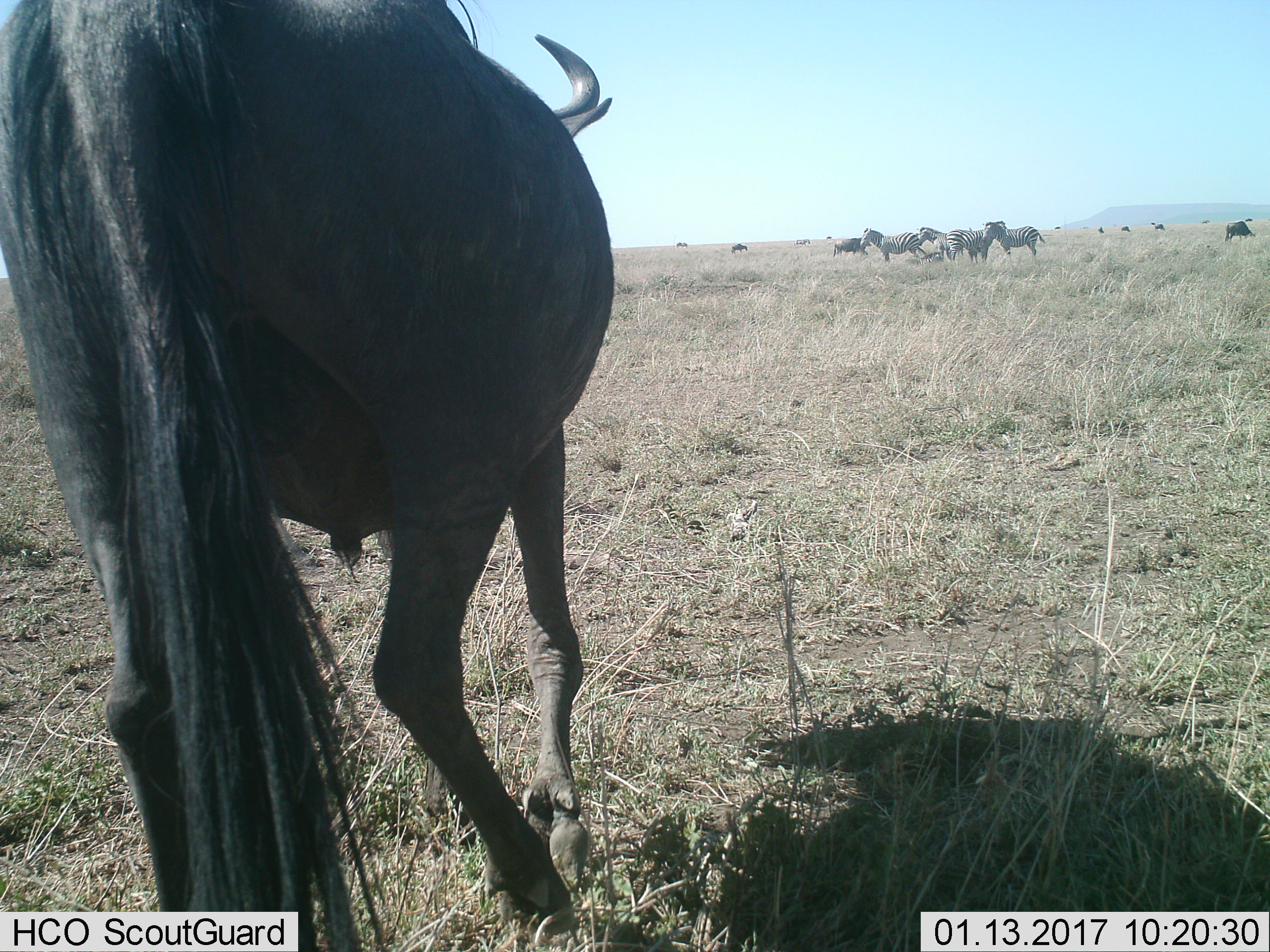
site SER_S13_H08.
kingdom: Animalia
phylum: Chordata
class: Mammalia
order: Artiodactyla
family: Bovidae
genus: Connochaetes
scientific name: Connochaetes taurinus taurinus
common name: blue wildebeest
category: wildebeestblue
Wildebeestblue (blue wildebeest) (Connochaetes taurinus taurinus), count 6. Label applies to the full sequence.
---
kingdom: Animalia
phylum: Chordata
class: Mammalia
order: Perissodactyla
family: Equidae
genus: Equus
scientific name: Equus quagga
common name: plains zebra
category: zebraplains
Zebraplains (plains zebra) (Equus quagga), count 5. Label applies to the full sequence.